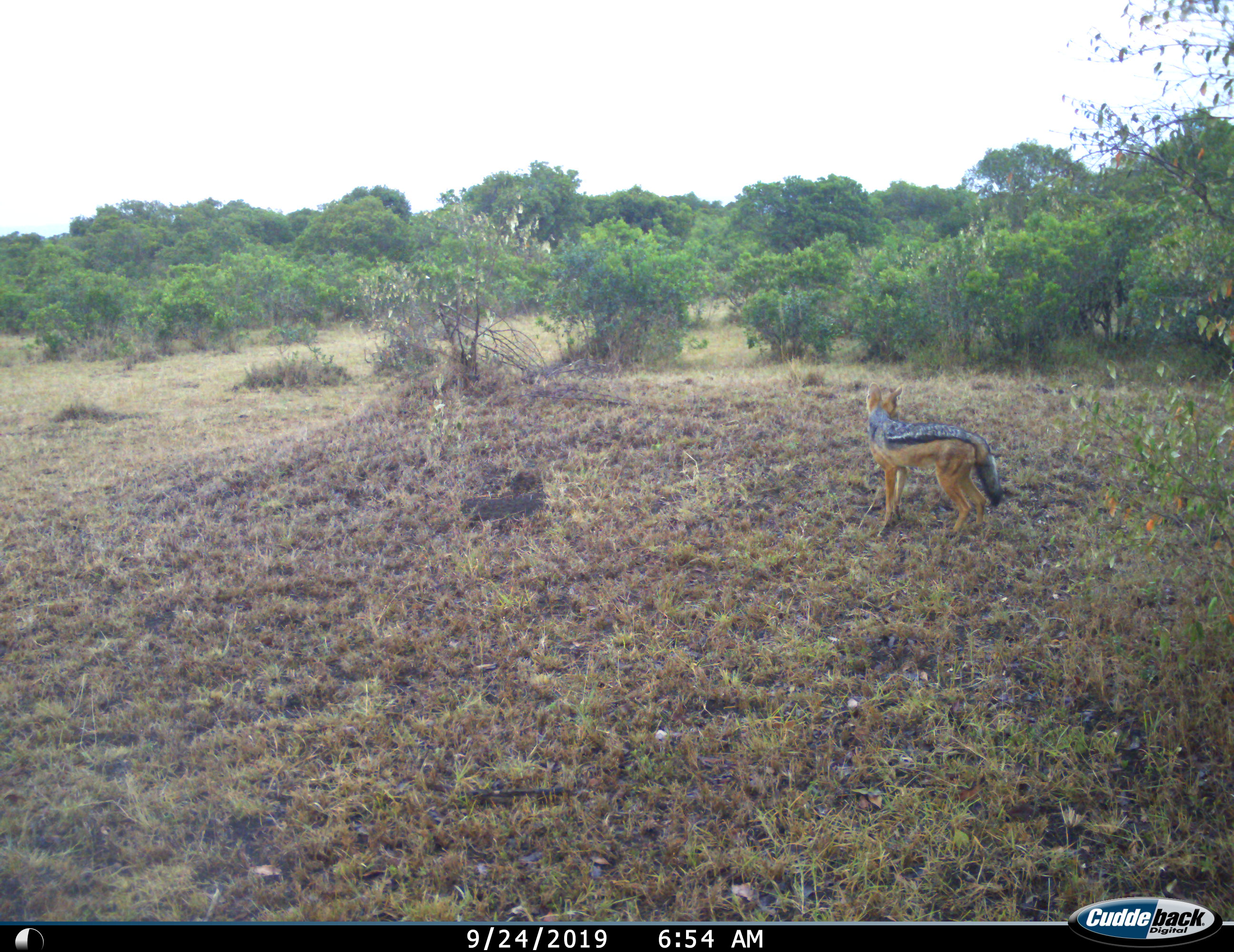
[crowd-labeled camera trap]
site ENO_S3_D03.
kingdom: Animalia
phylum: Chordata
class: Mammalia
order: Carnivora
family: Canidae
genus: Lupulella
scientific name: Lupulella mesomelas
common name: black-backed jackal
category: jackalblackbacked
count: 1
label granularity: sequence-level